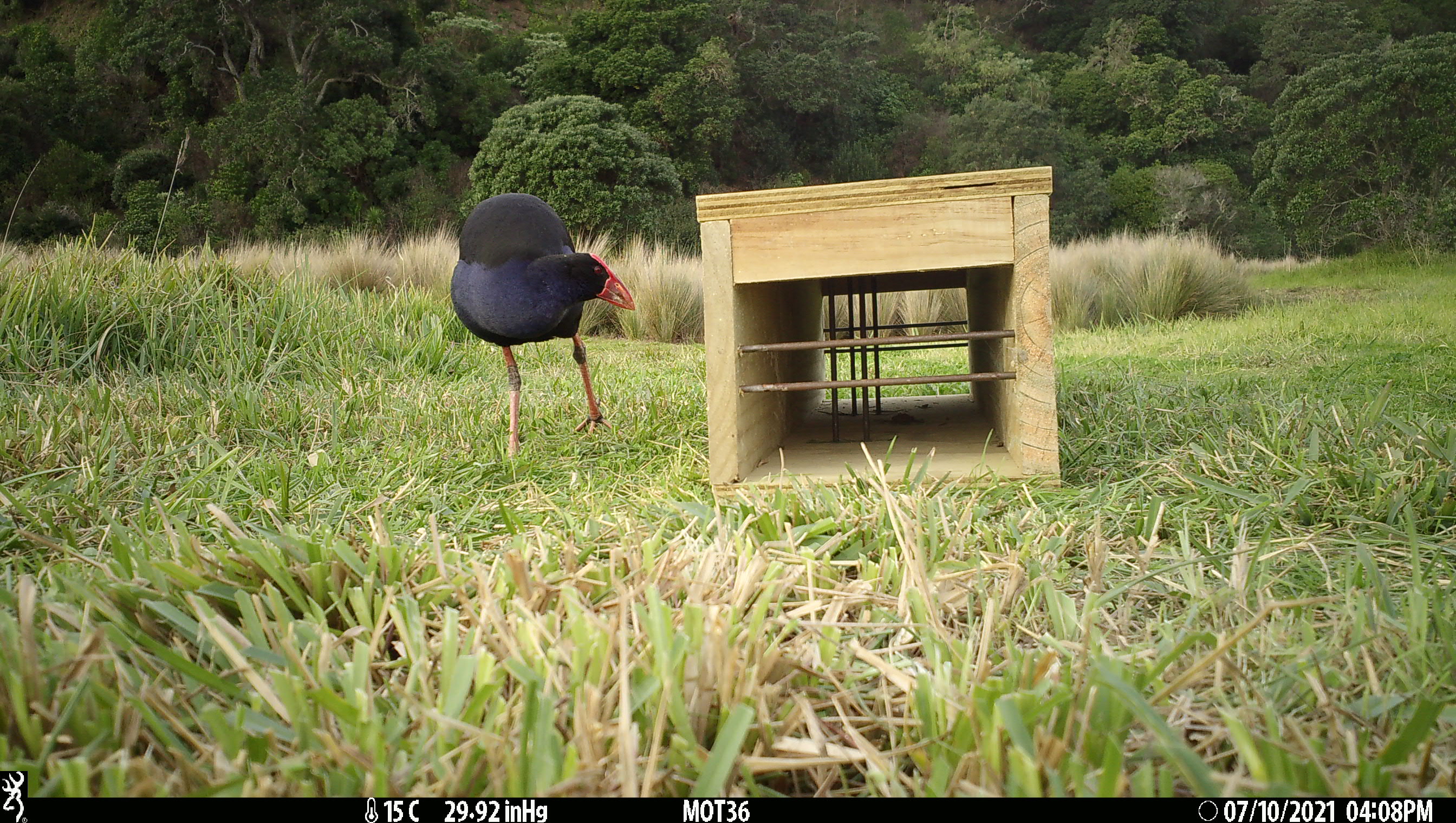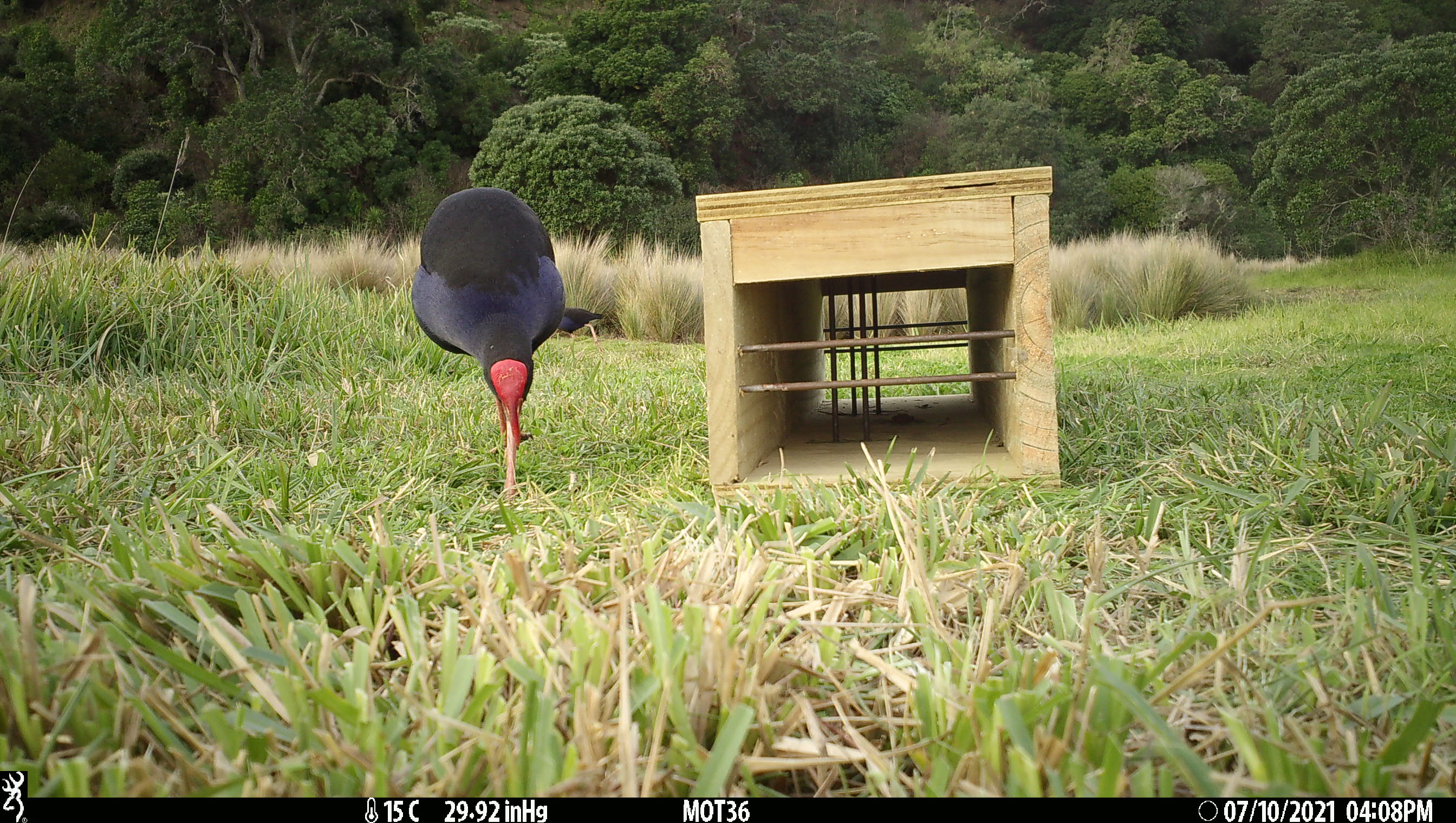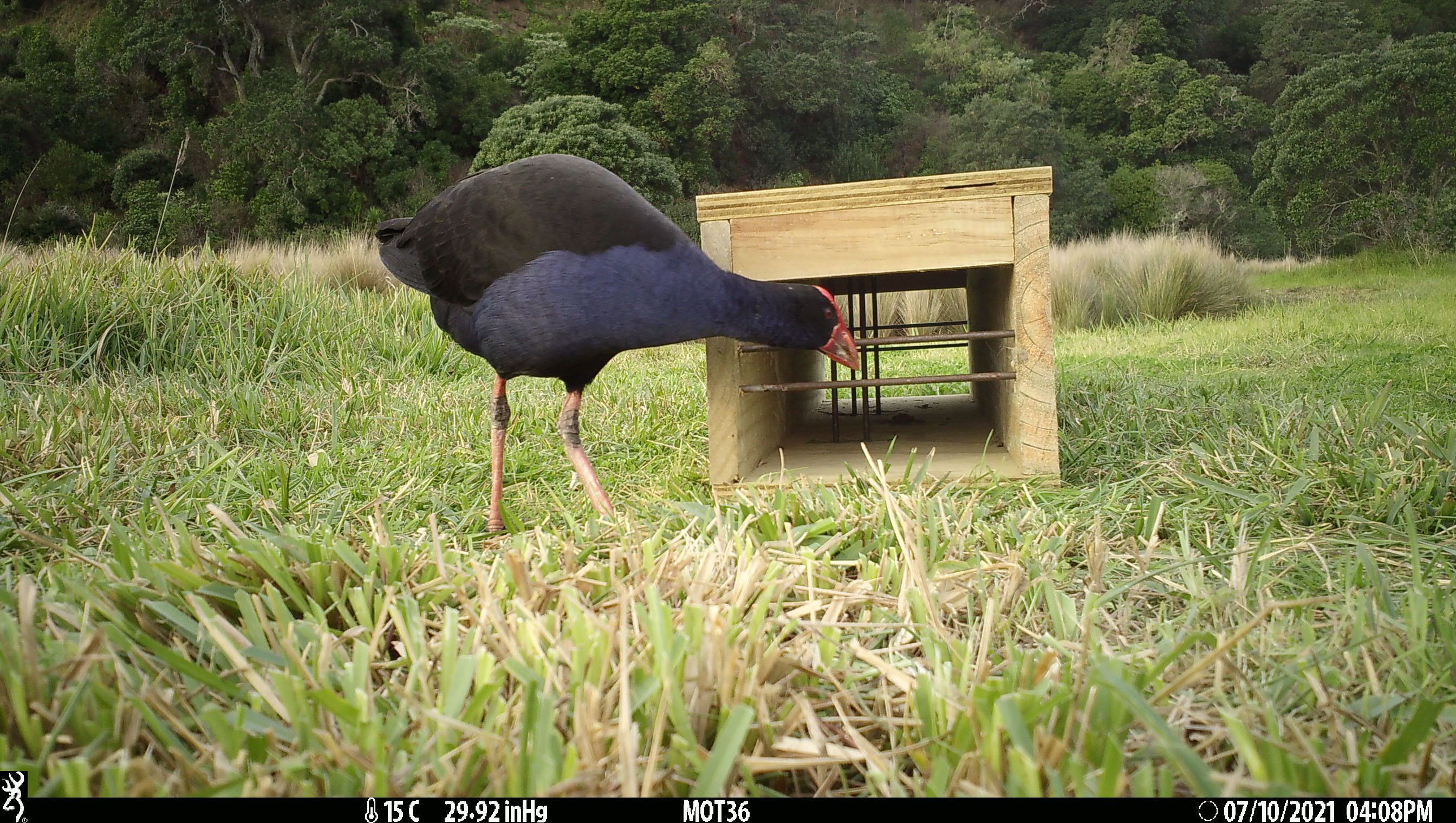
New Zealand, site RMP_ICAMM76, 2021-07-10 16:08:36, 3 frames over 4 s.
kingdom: Animalia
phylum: Chordata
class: Aves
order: Gruiformes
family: Rallidae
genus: Porphyrio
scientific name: Porphyrio melanotus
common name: australasian swamphen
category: pukeko